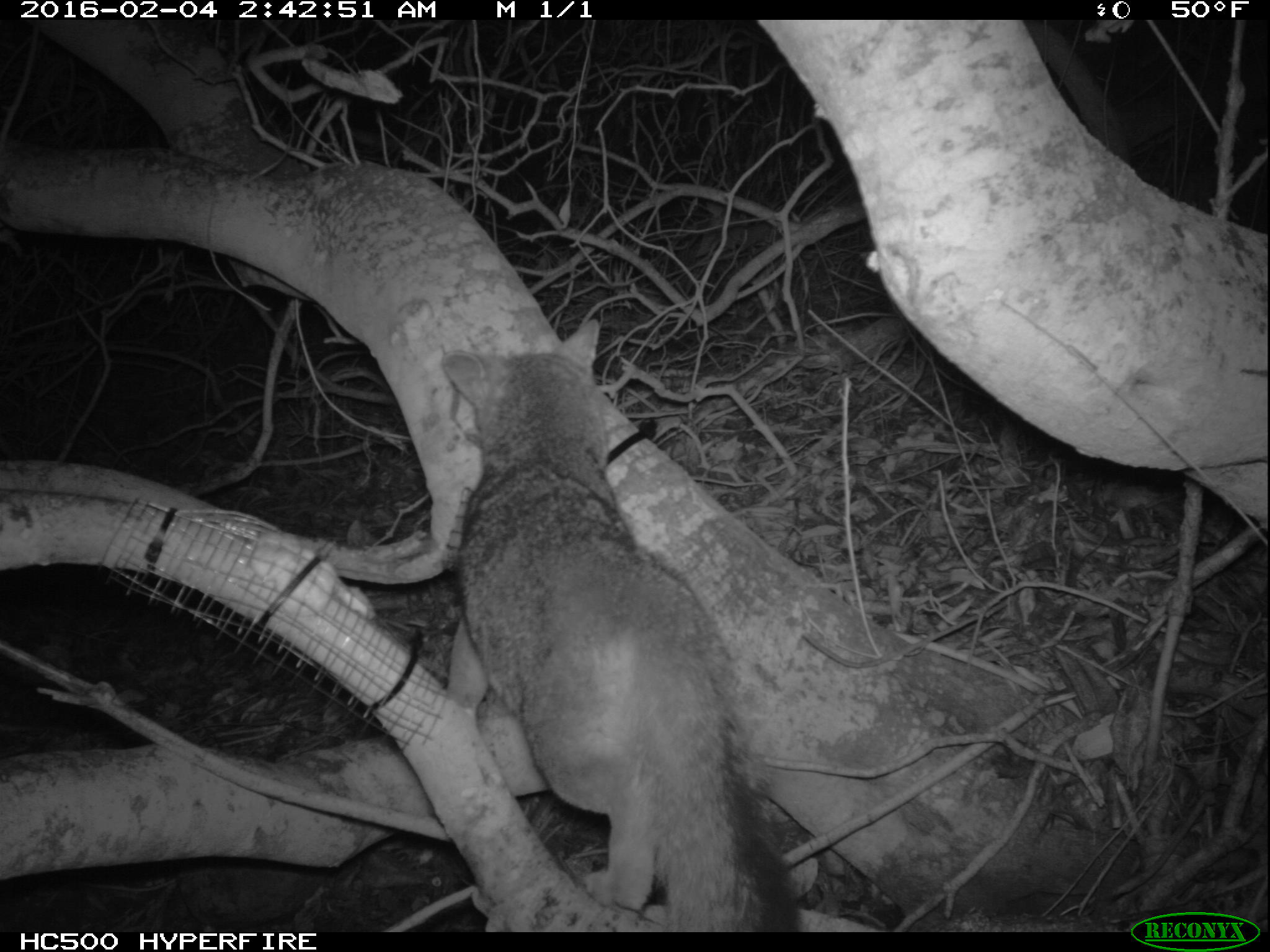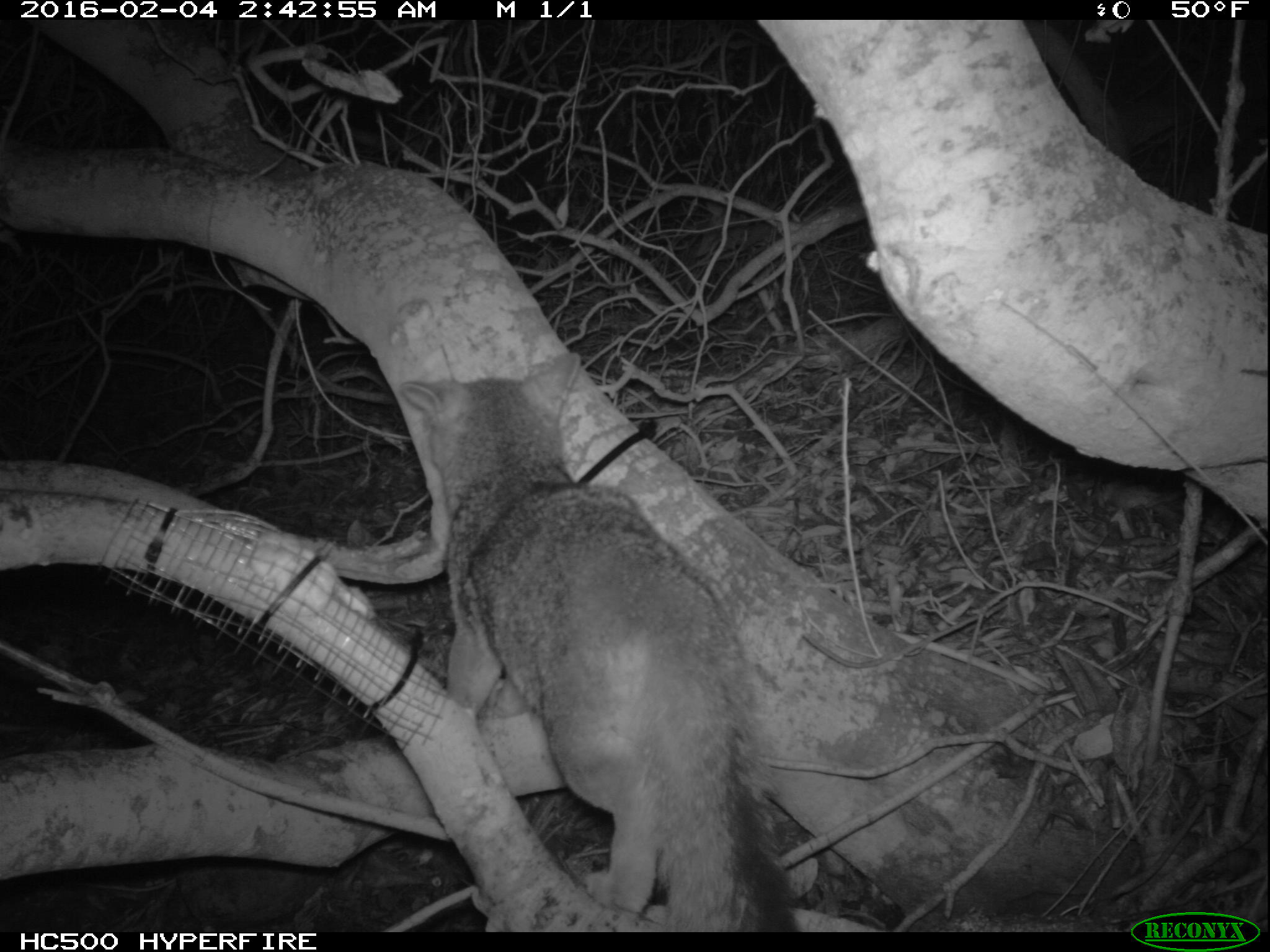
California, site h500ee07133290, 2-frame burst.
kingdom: Animalia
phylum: Chordata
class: Mammalia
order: Carnivora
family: Canidae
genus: Urocyon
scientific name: Urocyon littoralis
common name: island fox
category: fox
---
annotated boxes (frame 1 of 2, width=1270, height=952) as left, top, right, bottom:
fox: 440, 319, 805, 932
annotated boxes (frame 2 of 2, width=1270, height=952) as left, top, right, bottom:
fox: 395, 351, 799, 932